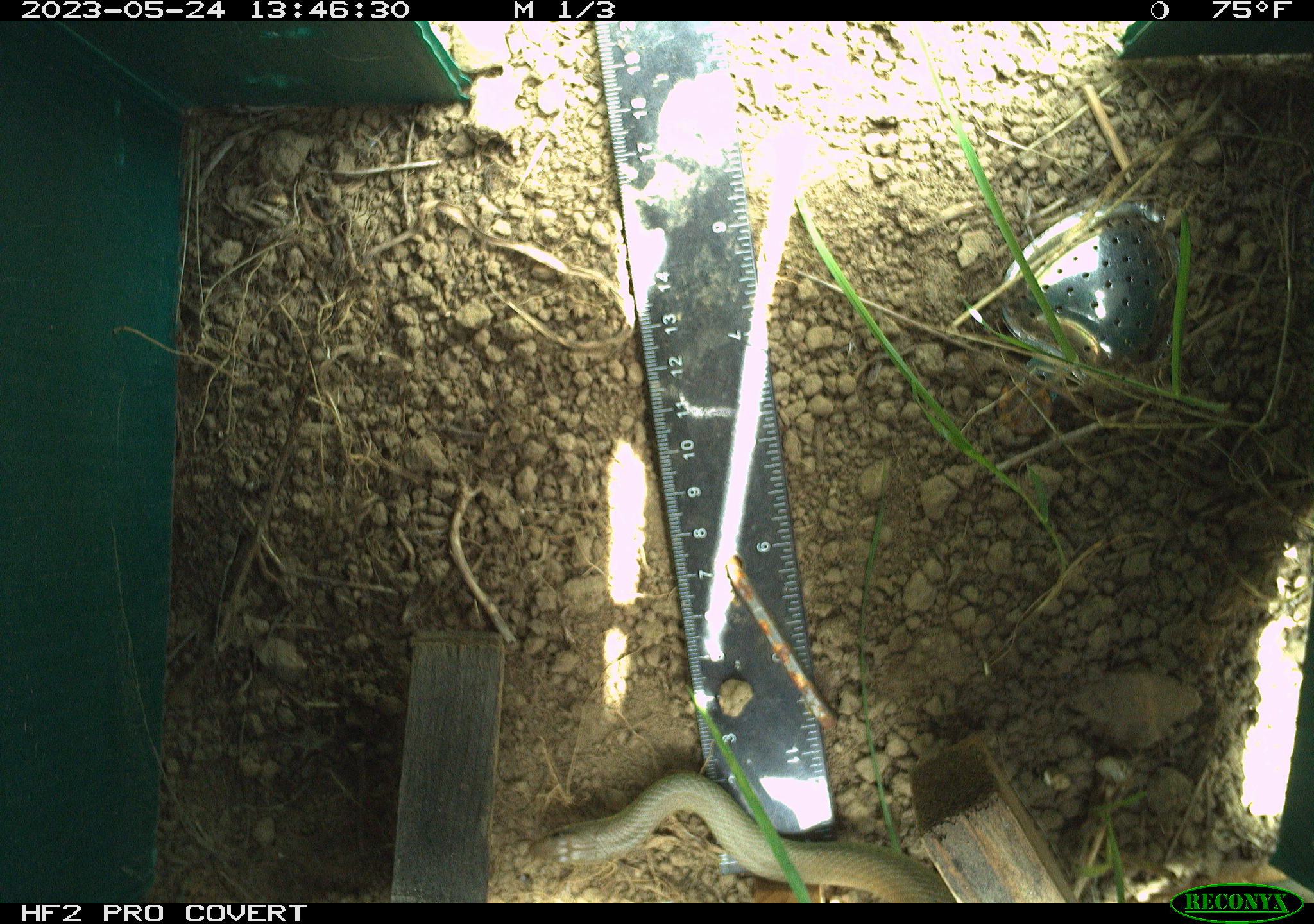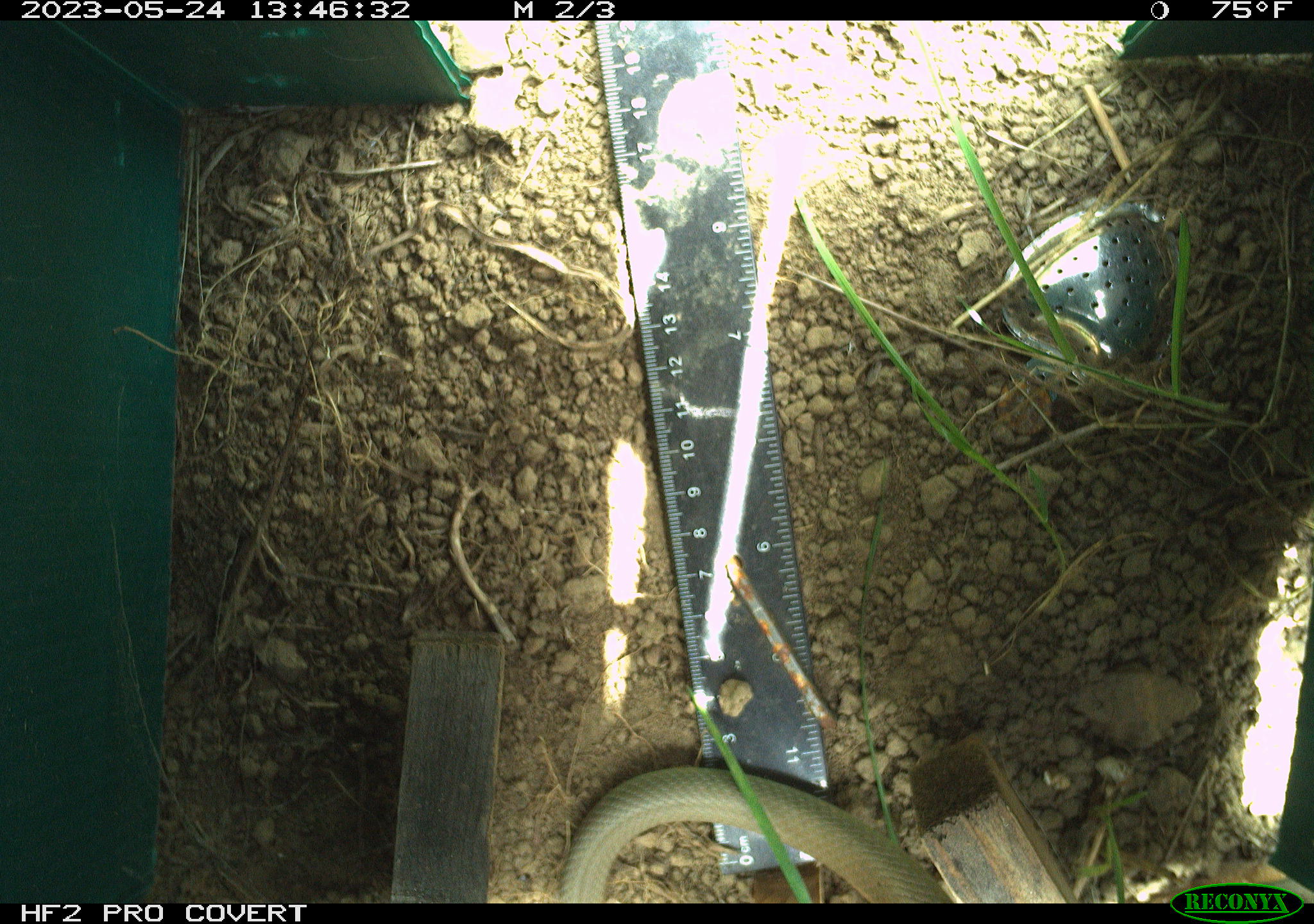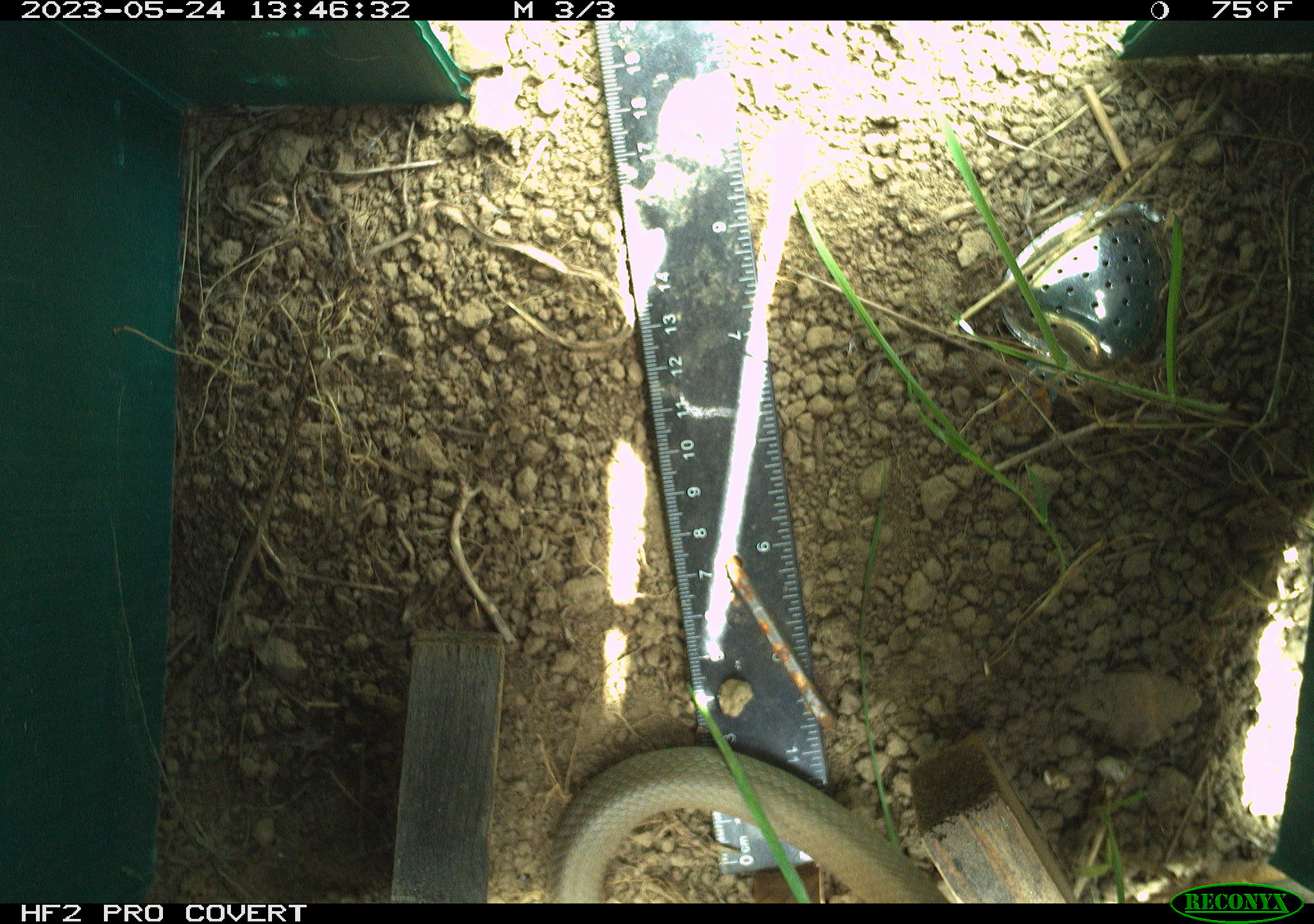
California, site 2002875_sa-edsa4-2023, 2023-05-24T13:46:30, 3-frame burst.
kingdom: Animalia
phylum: Chordata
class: Reptilia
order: Squamata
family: Colubridae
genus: Coluber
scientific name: Coluber constrictor mormon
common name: western yellow-bellied racer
Western yellow-bellied racer (Coluber constrictor mormon).